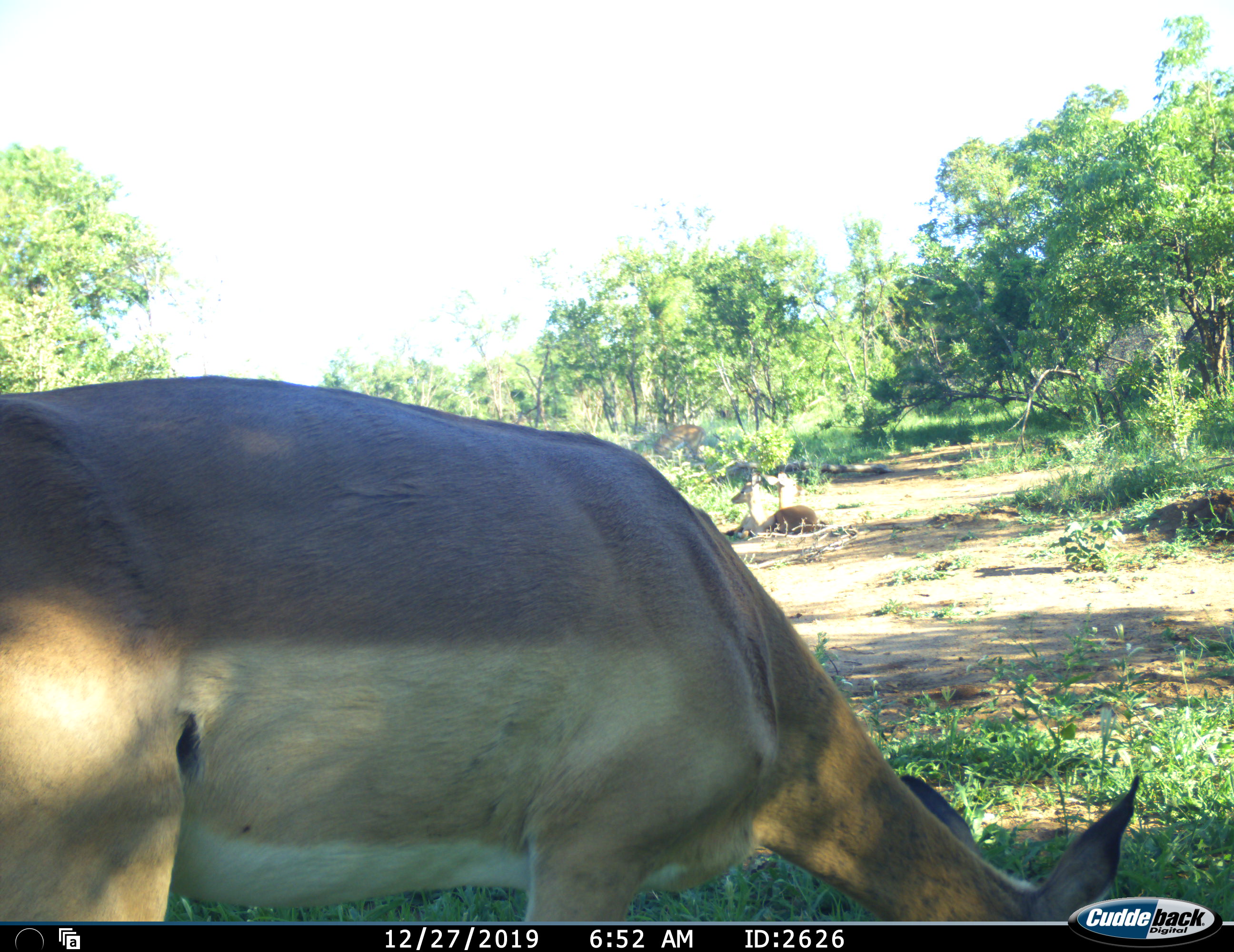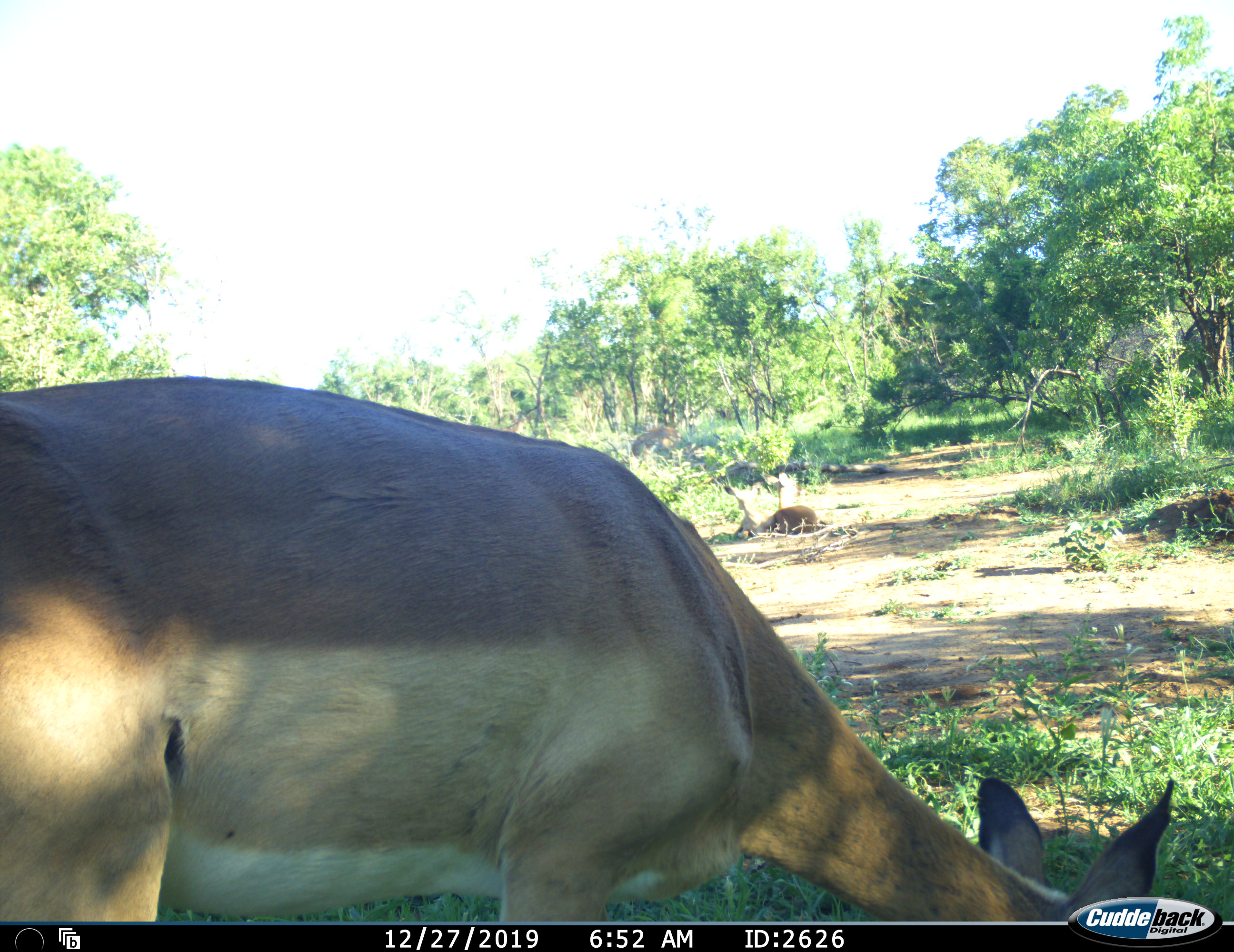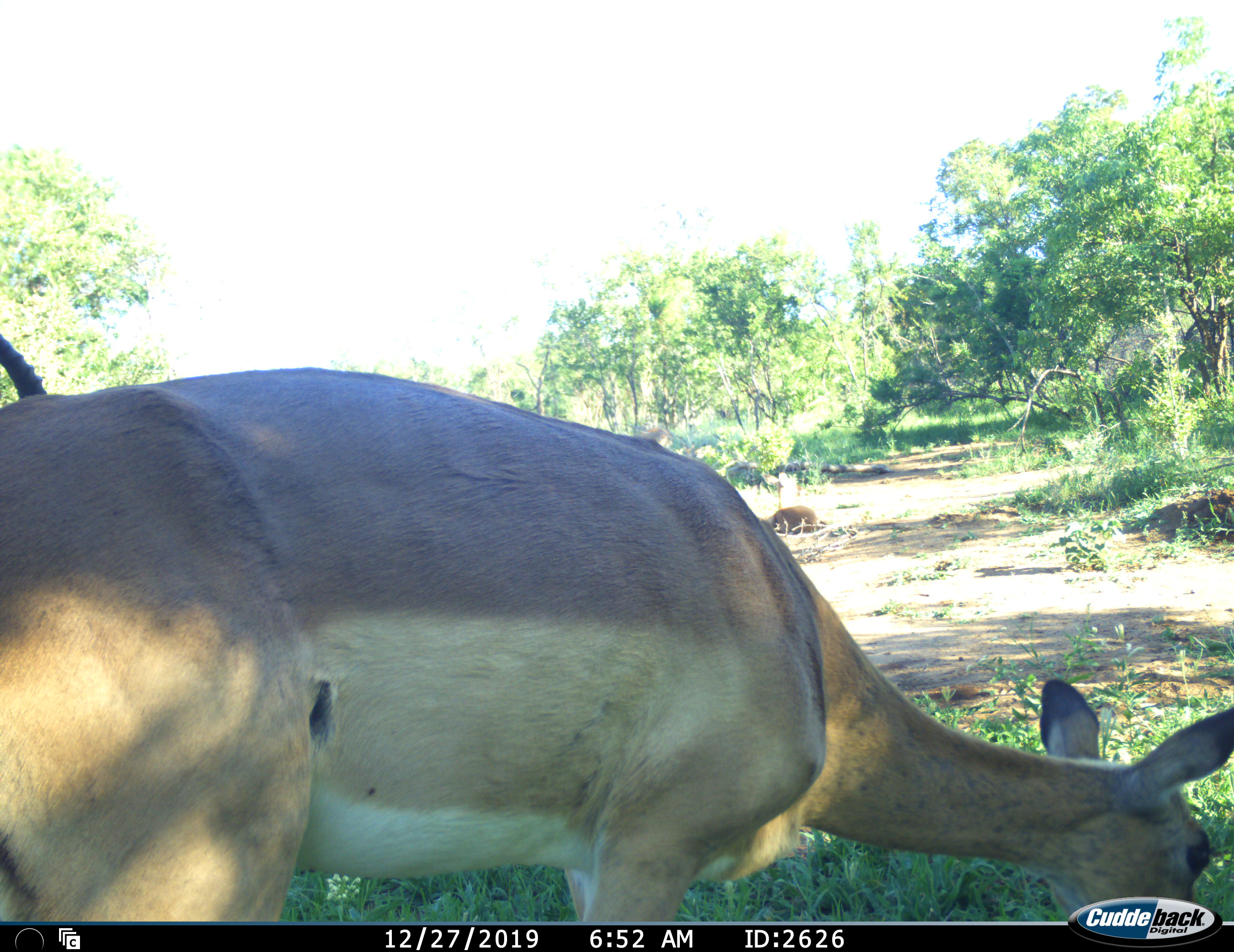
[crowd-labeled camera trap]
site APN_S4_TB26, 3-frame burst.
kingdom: Animalia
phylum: Chordata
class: Mammalia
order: Artiodactyla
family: Bovidae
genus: Aepyceros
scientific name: Aepyceros melampus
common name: impala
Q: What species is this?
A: Impala (Aepyceros melampus).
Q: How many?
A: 2.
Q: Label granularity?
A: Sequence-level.